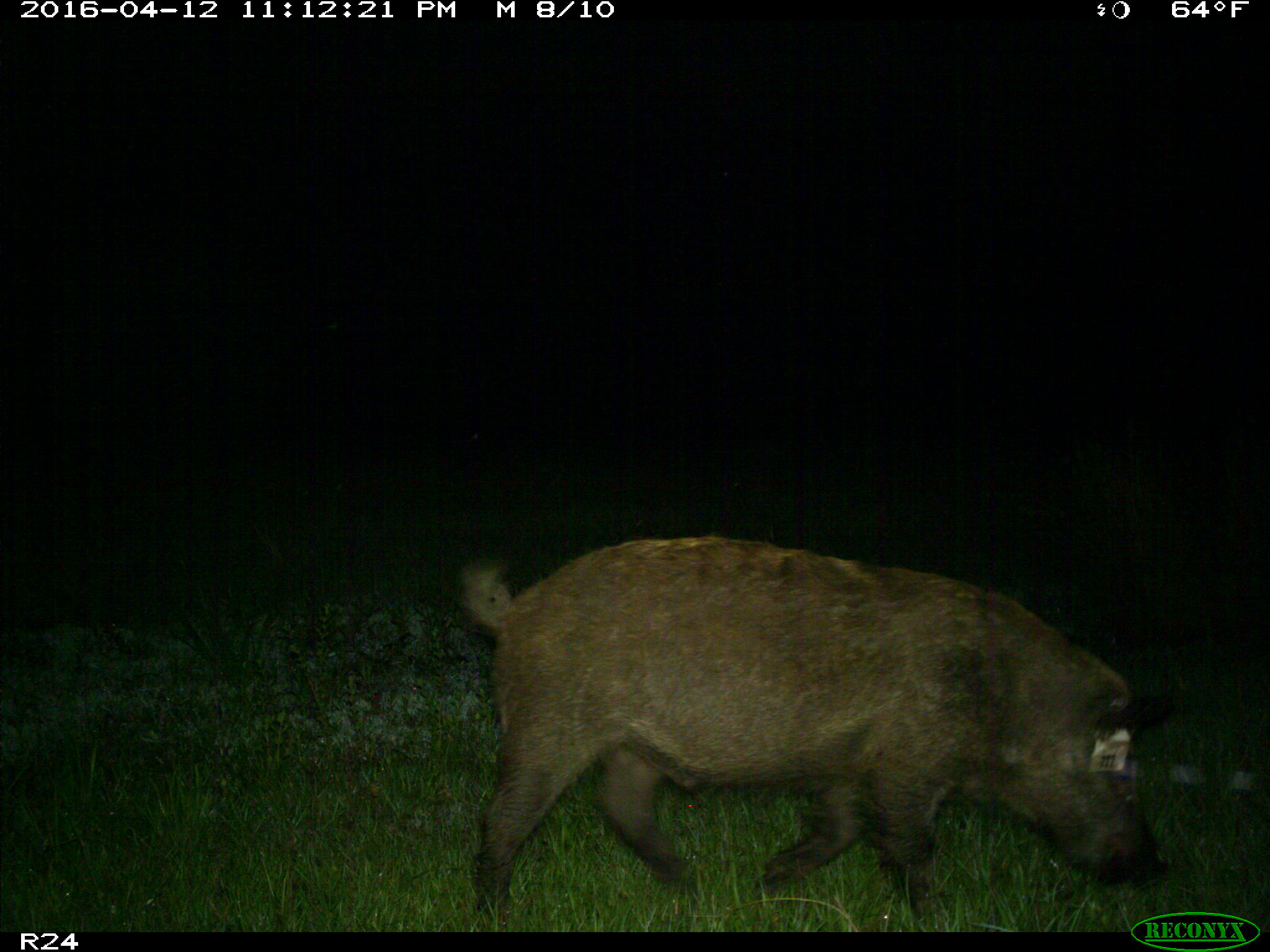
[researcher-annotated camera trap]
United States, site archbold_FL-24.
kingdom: Animalia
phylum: Chordata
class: Mammalia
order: Artiodactyla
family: Suidae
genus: Sus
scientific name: Sus scrofa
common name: wild boar